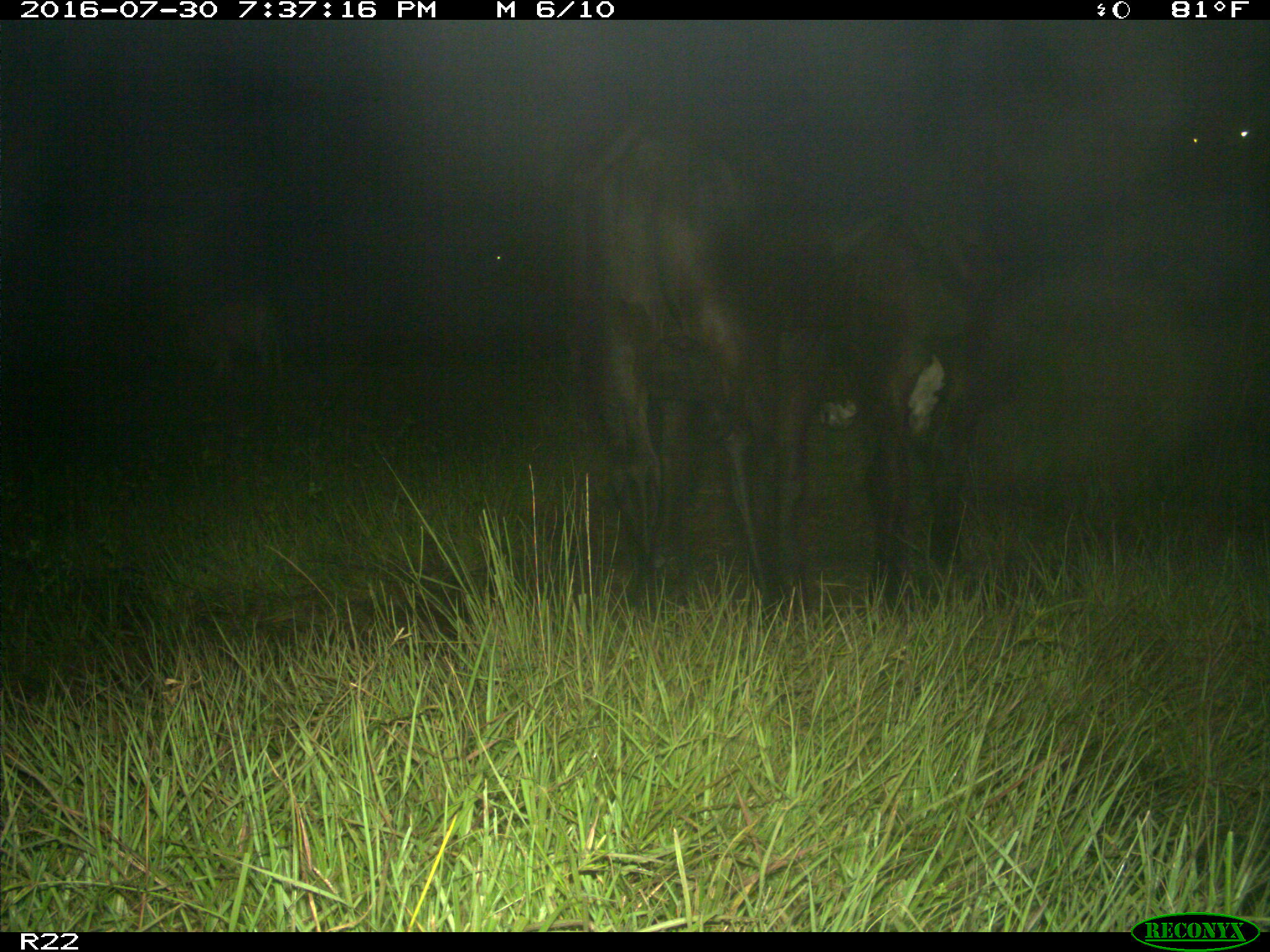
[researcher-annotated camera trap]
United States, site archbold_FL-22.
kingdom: Animalia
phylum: Chordata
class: Mammalia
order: Artiodactyla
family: Bovidae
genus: Bos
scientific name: Bos taurus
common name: domestic cow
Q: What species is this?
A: Bos taurus (domestic cow).